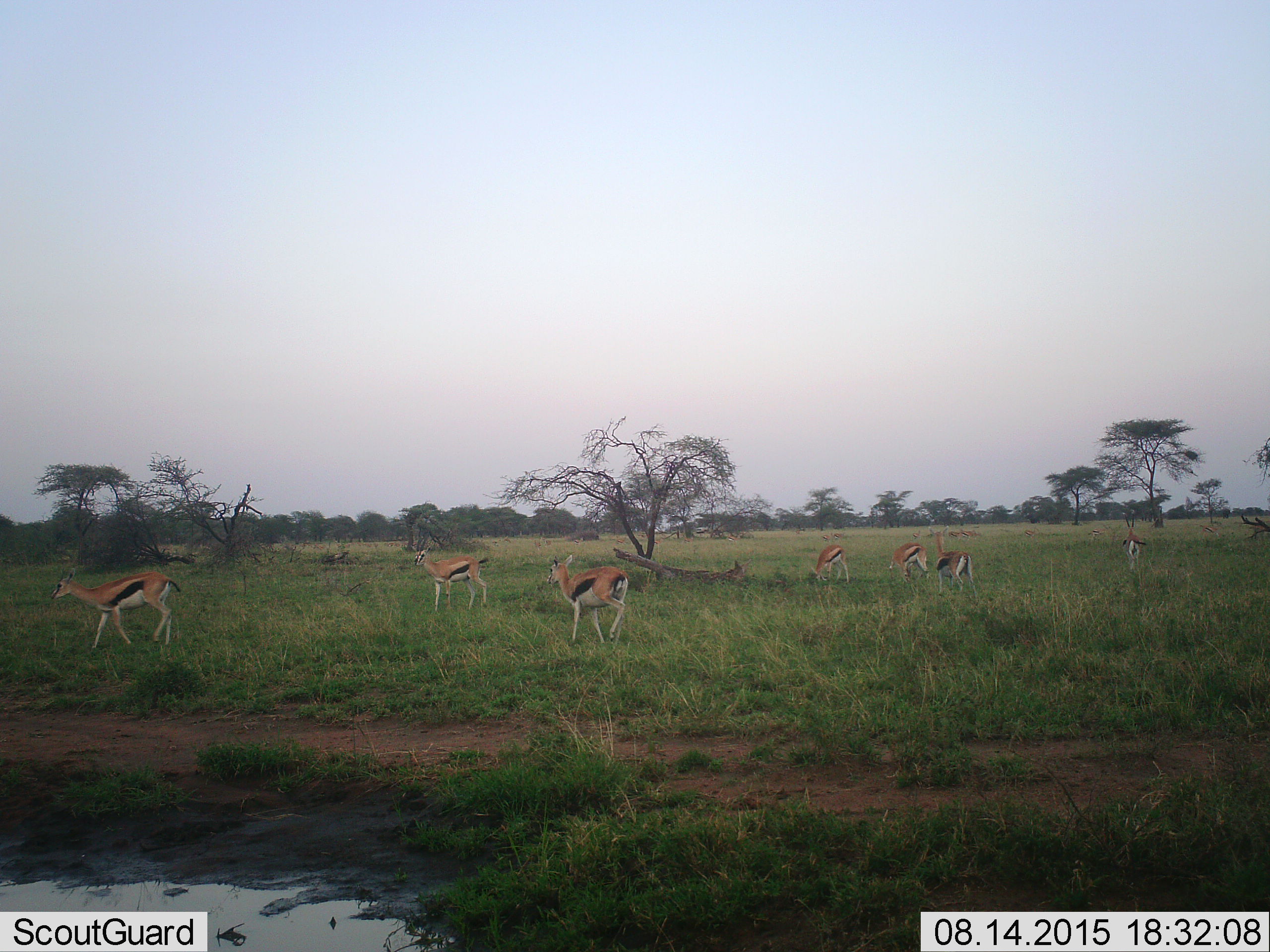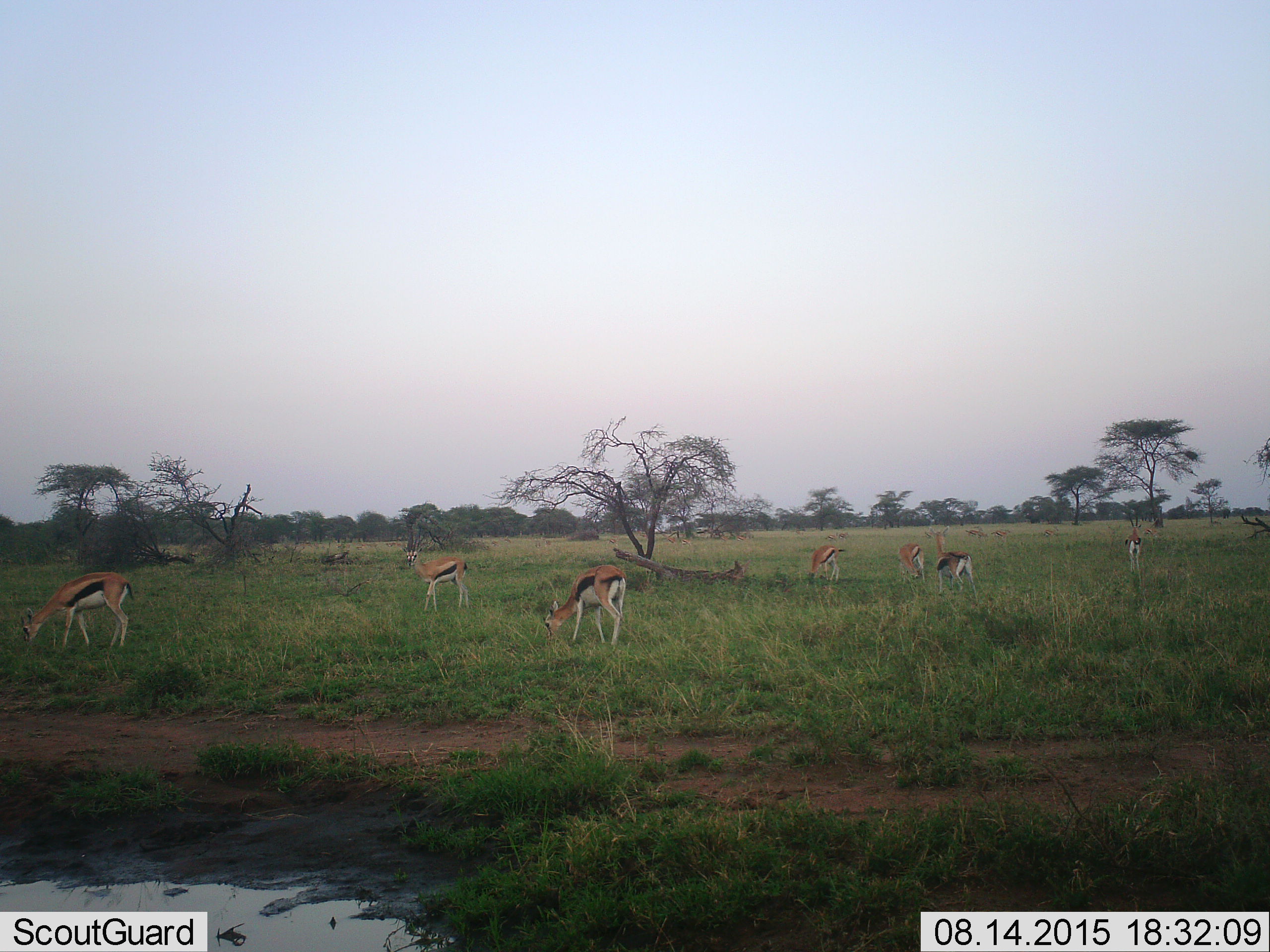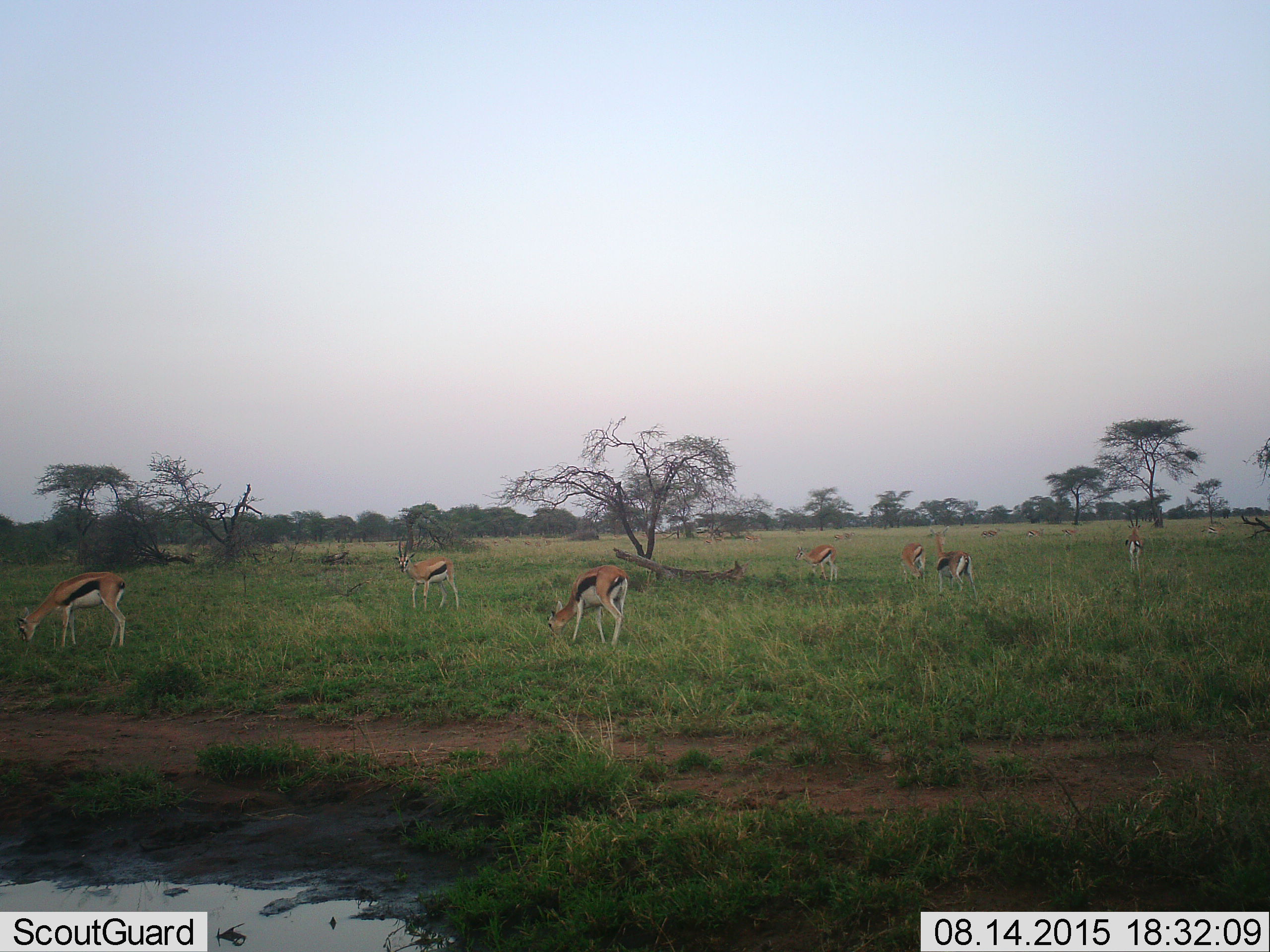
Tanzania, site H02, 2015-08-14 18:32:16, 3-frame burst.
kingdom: Animalia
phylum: Chordata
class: Mammalia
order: Artiodactyla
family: Bovidae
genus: Eudorcas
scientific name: Eudorcas thomsonii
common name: thomson's gazelle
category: gazellethomsons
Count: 11-50.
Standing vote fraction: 89%.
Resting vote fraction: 33%.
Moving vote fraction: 89%.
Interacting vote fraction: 11%.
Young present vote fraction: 11%.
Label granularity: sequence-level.